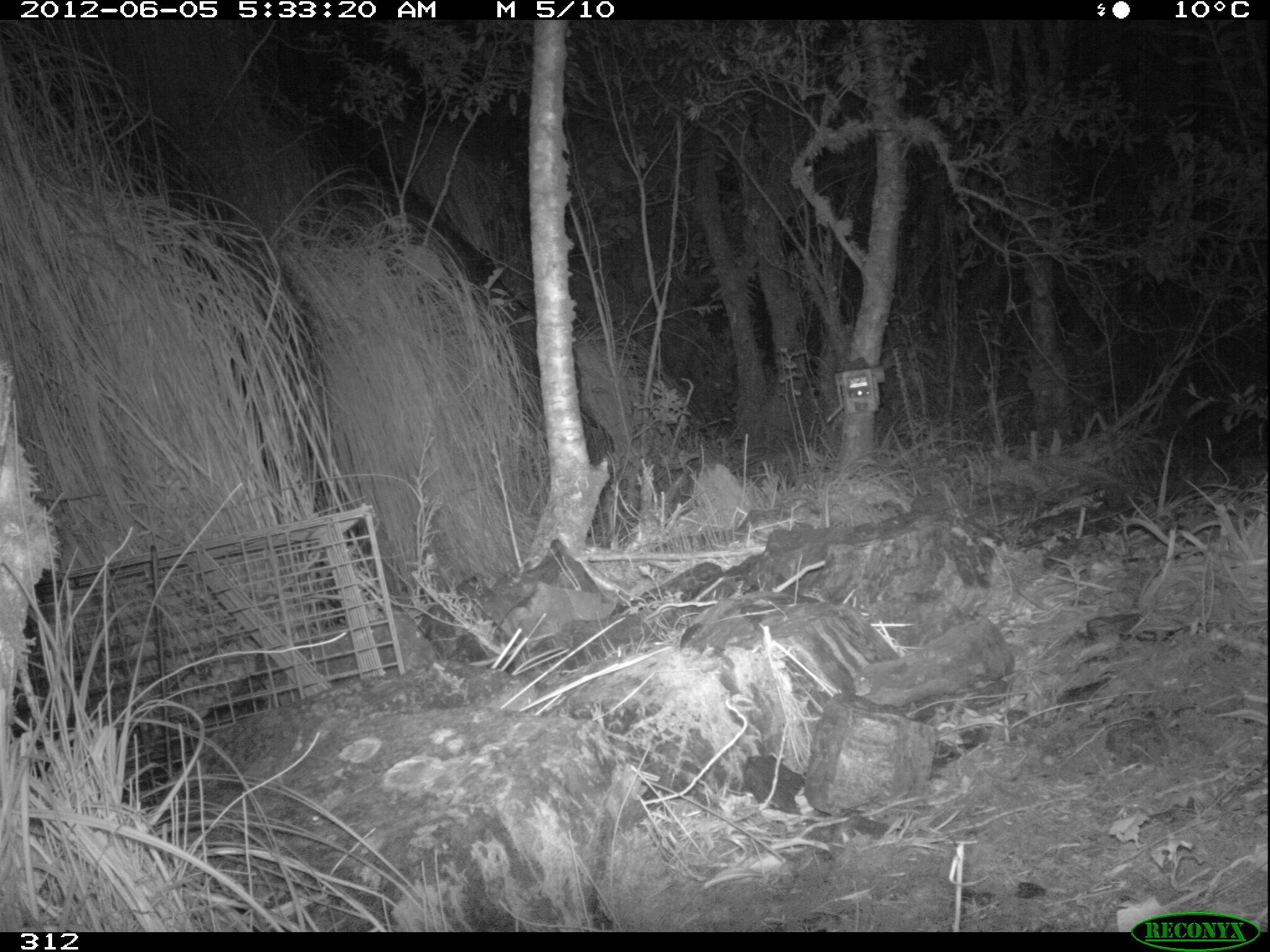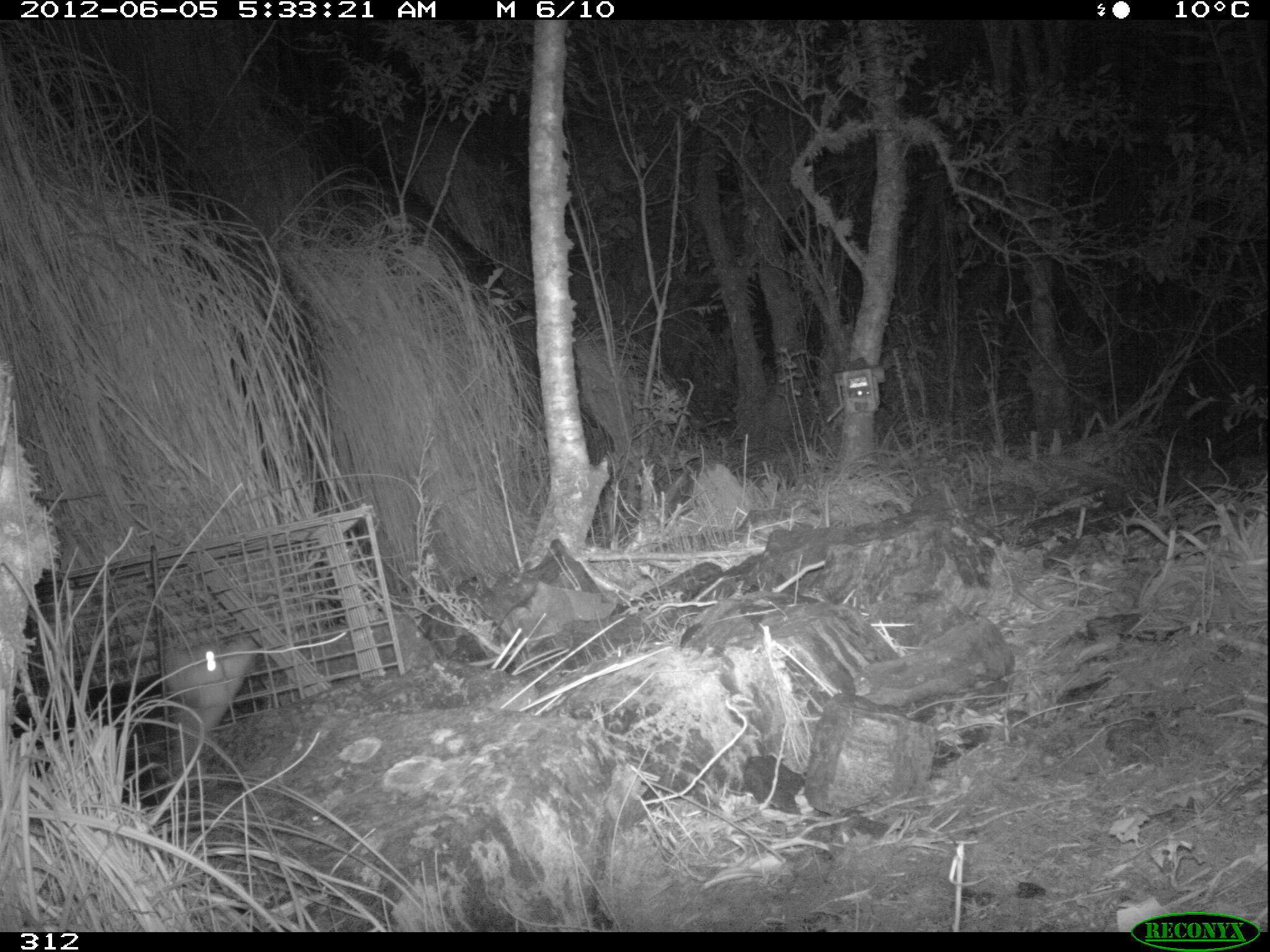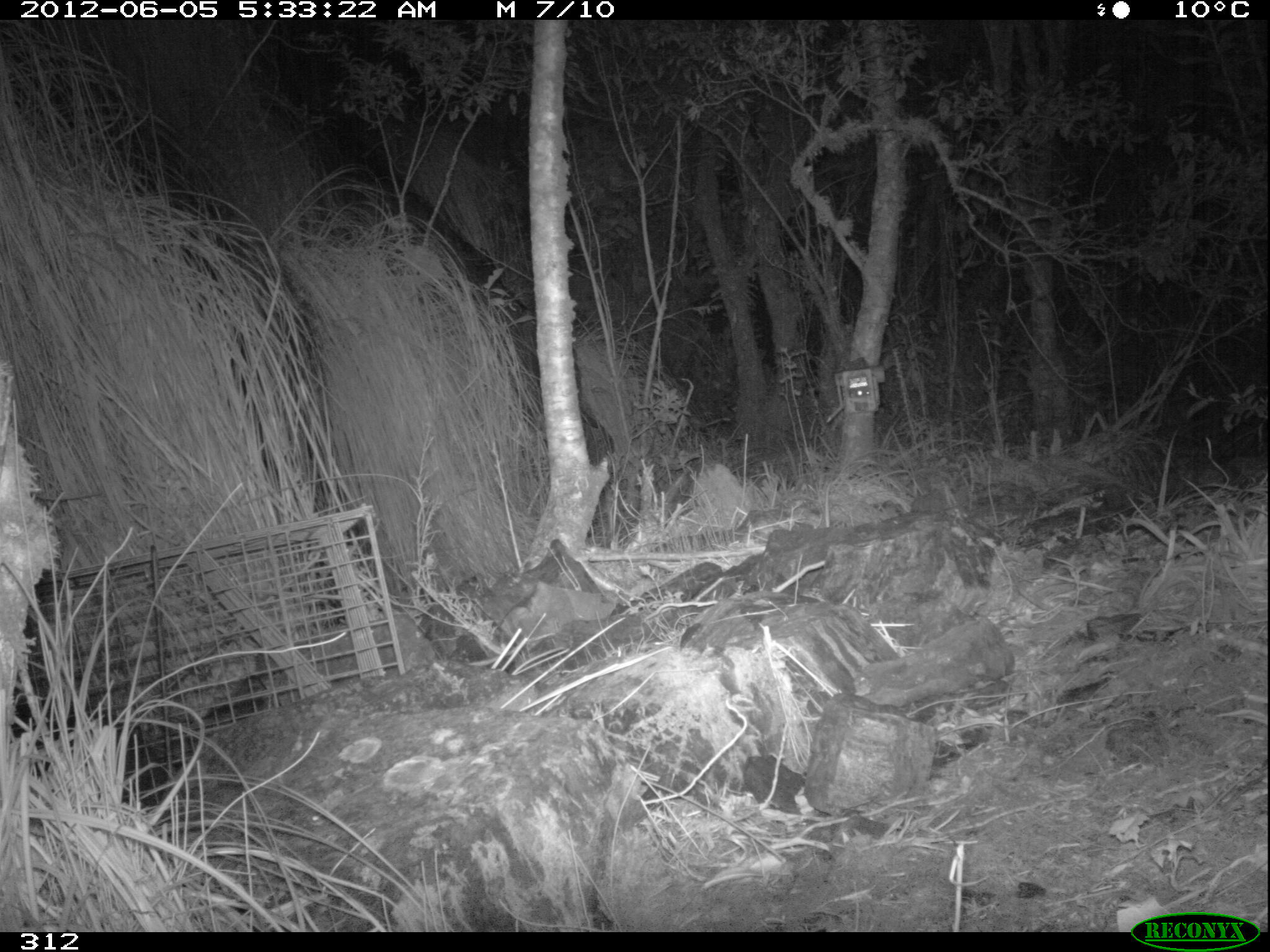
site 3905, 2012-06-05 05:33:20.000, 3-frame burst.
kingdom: Animalia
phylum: Chordata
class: Mammalia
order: Didelphimorphia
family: Didelphidae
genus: Didelphis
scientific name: Didelphis pernigra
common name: andean white-eared opossum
Didelphis pernigra (andean white-eared opossum).